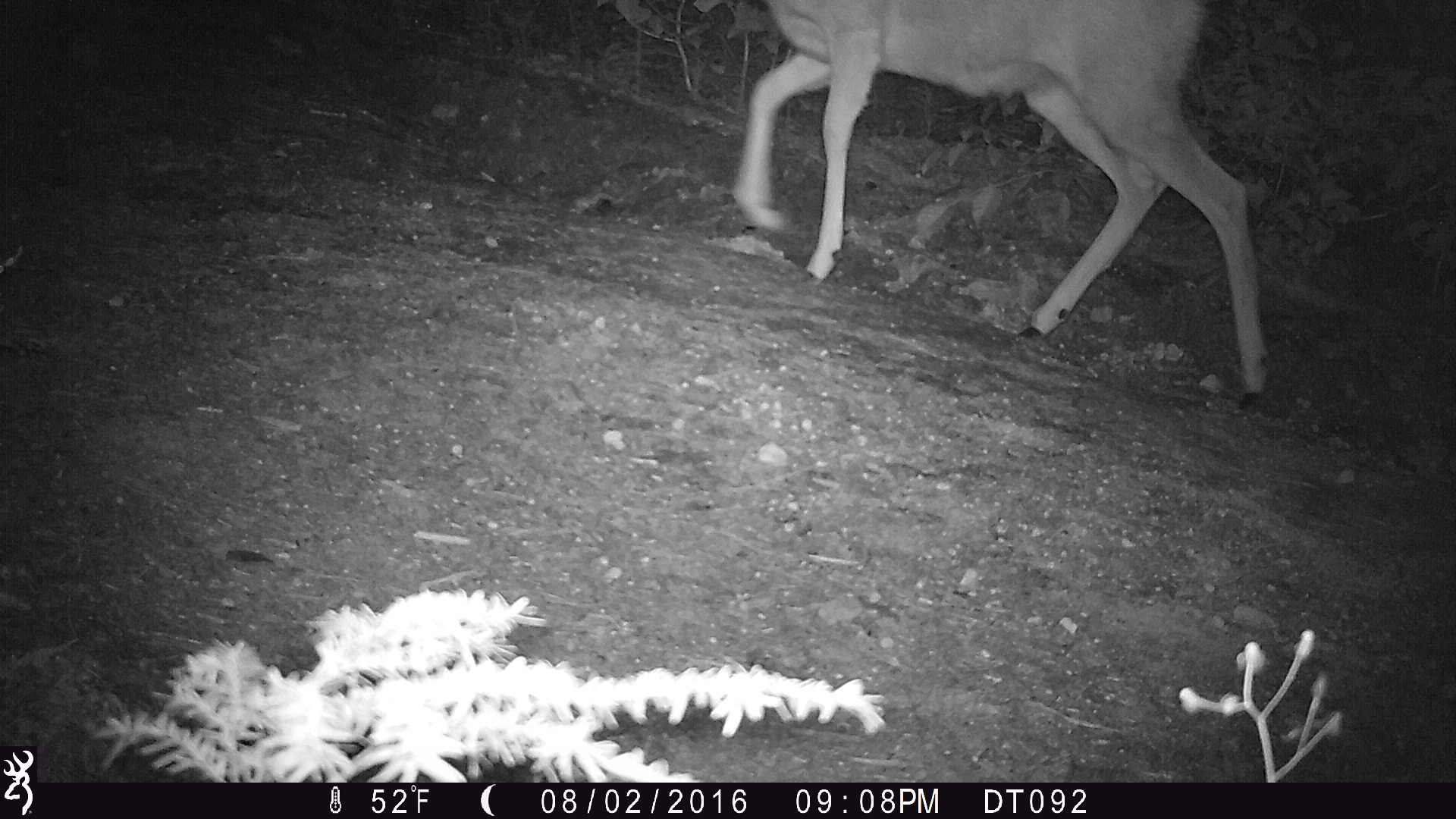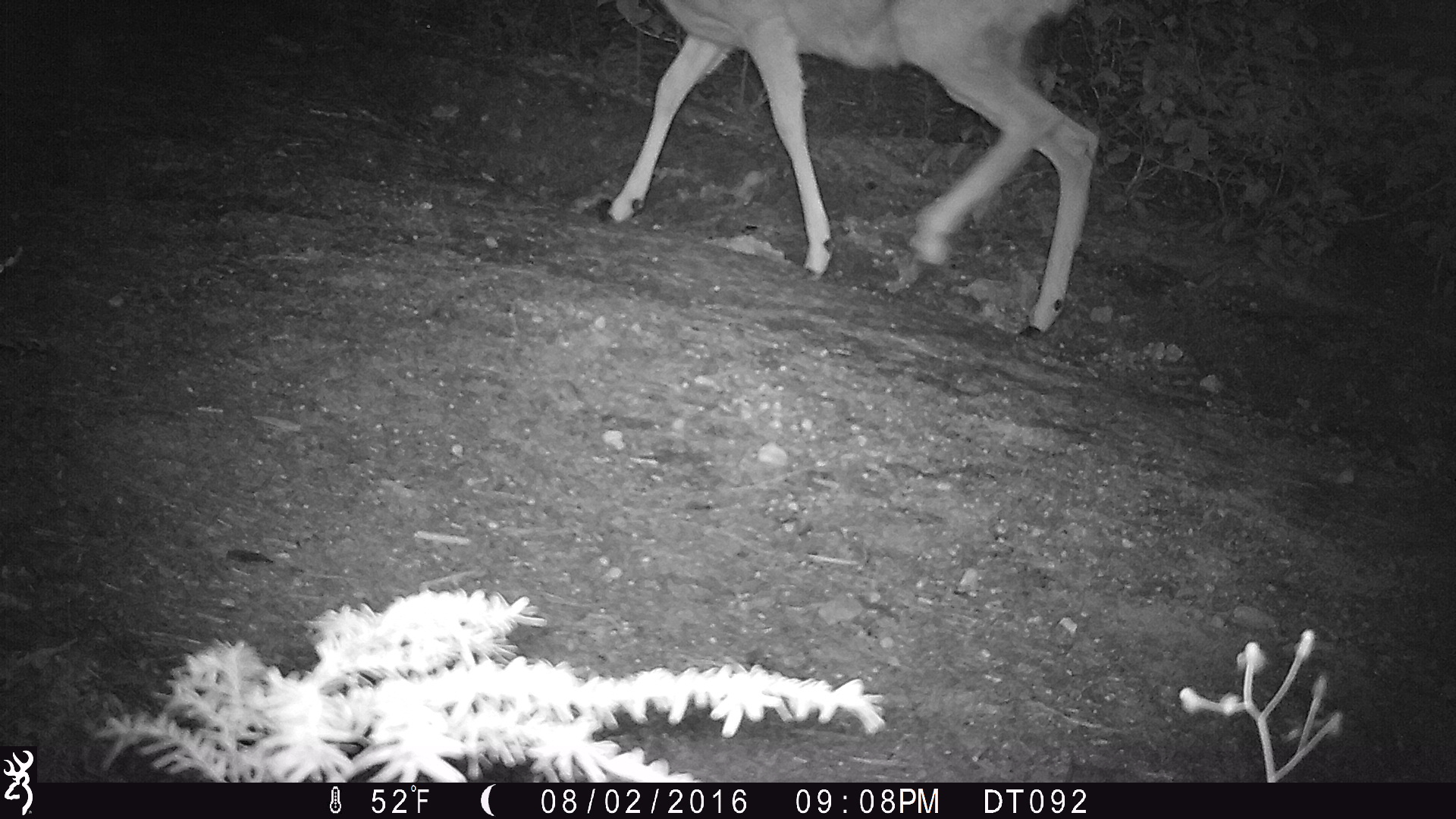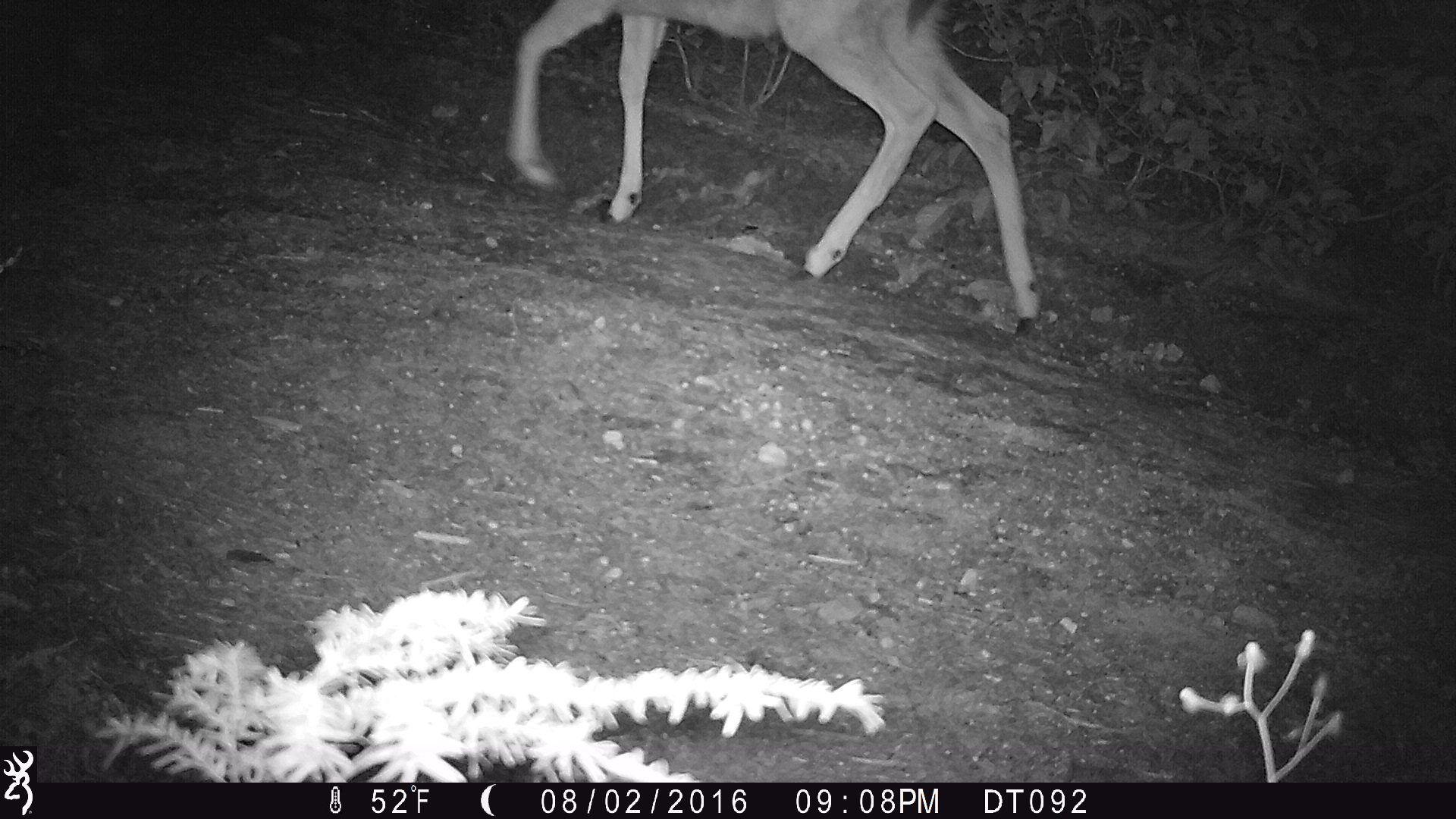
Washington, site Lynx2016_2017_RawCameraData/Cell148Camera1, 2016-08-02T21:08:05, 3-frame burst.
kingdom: Animalia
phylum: Chordata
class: Mammalia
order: Artiodactyla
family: Cervidae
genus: Odocoileus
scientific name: Odocoileus hemionus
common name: mule deer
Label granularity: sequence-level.